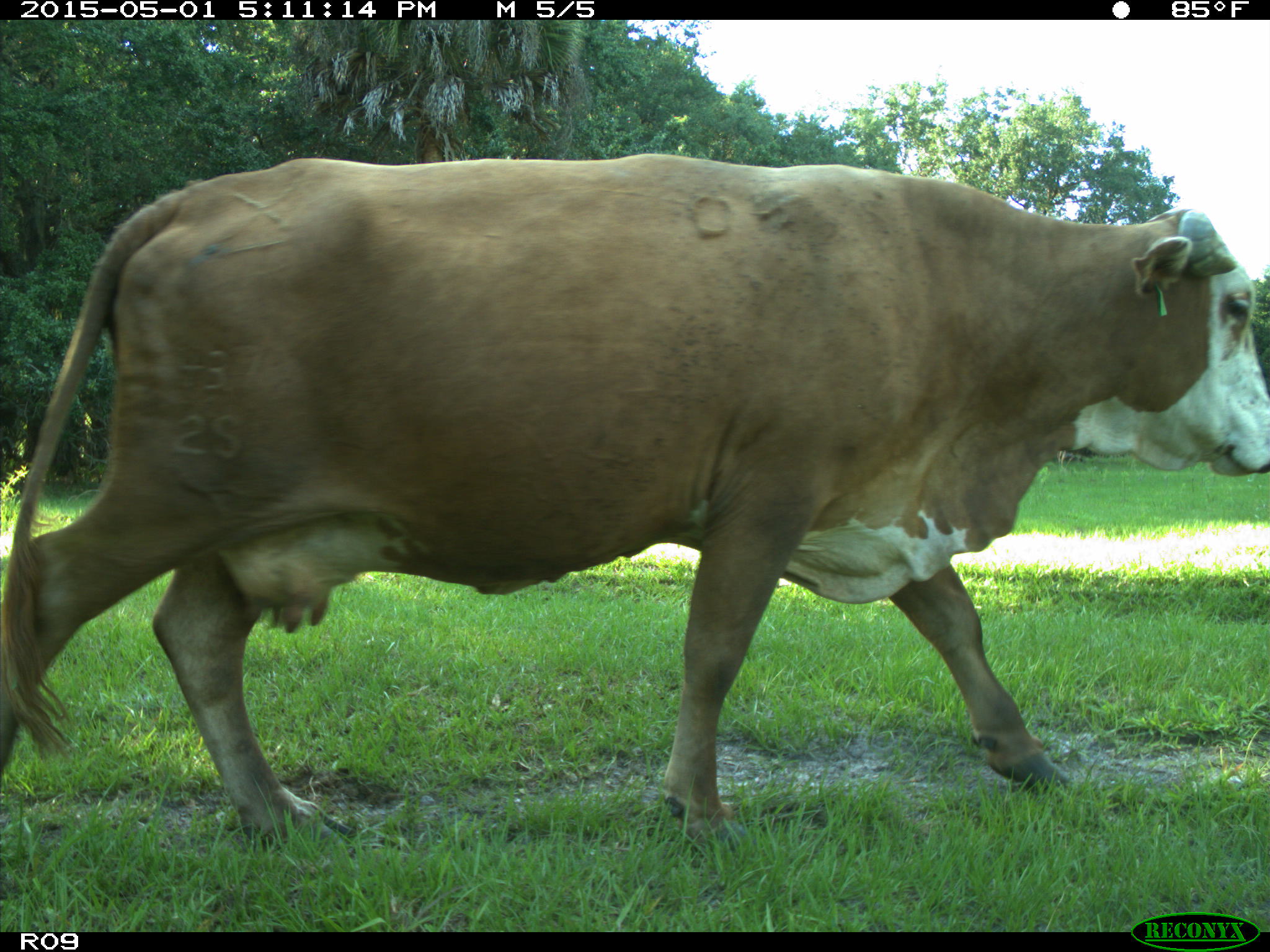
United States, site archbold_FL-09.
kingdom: Animalia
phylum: Chordata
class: Mammalia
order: Artiodactyla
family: Bovidae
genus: Bos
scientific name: Bos taurus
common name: domestic cow